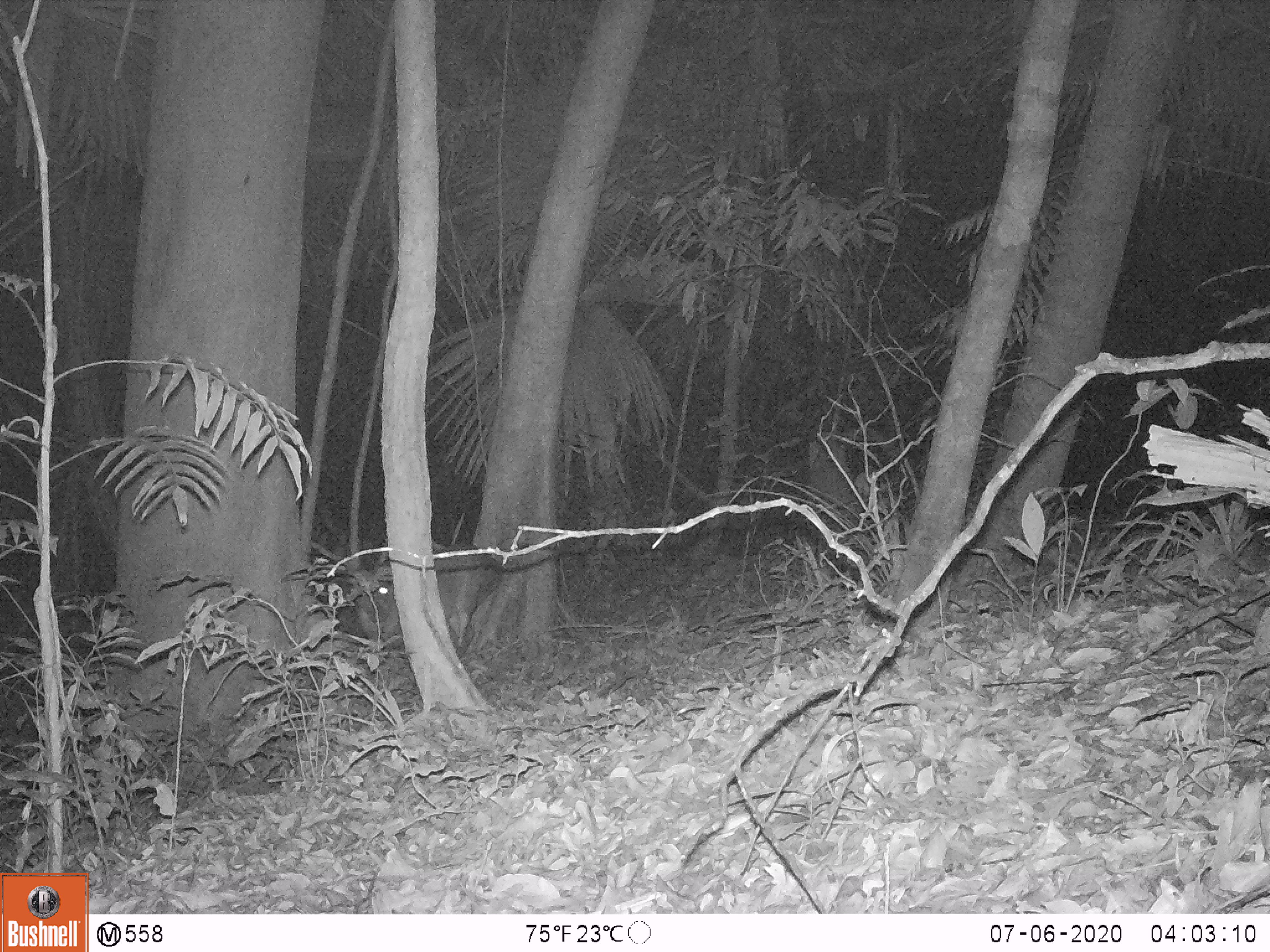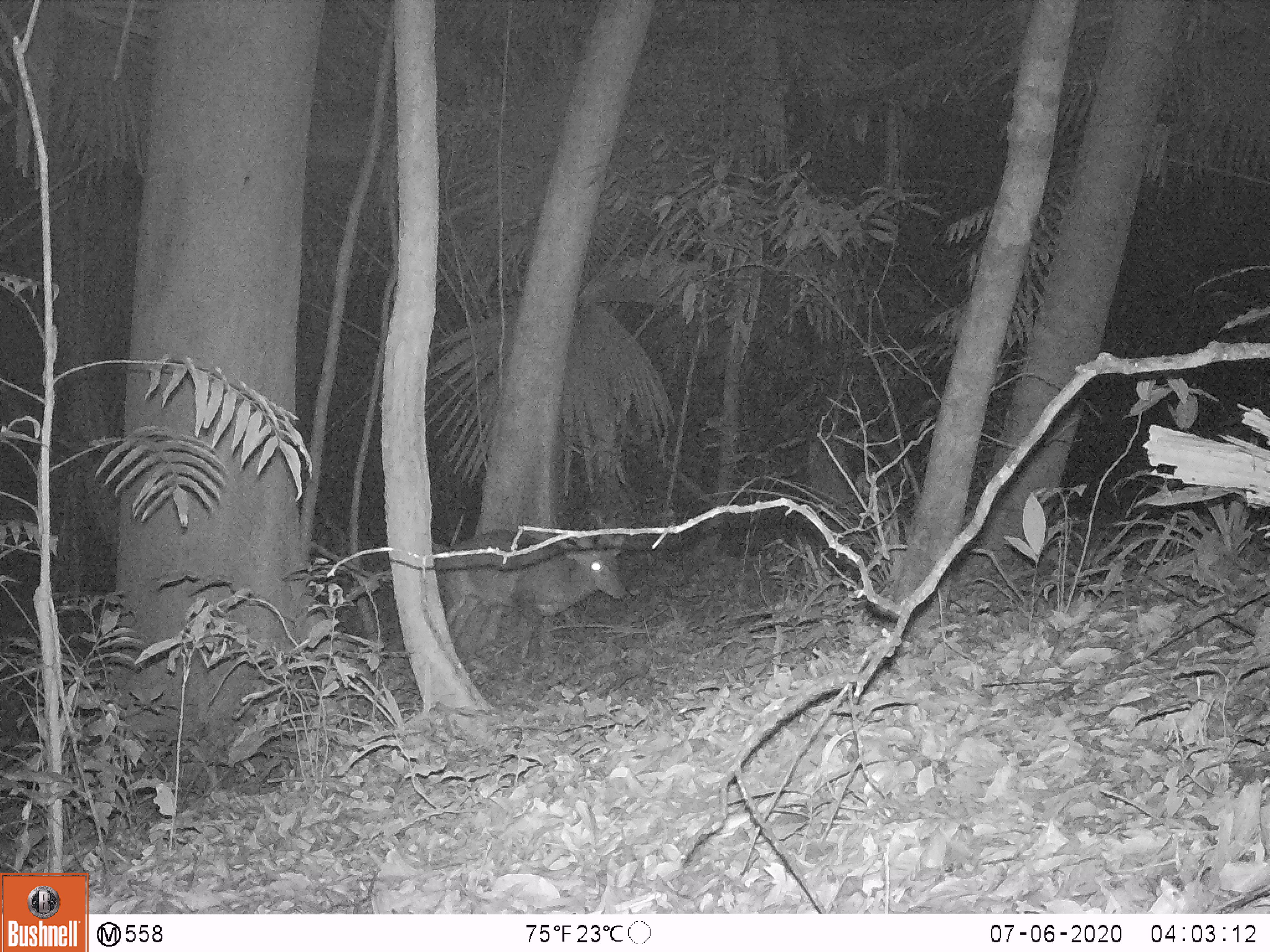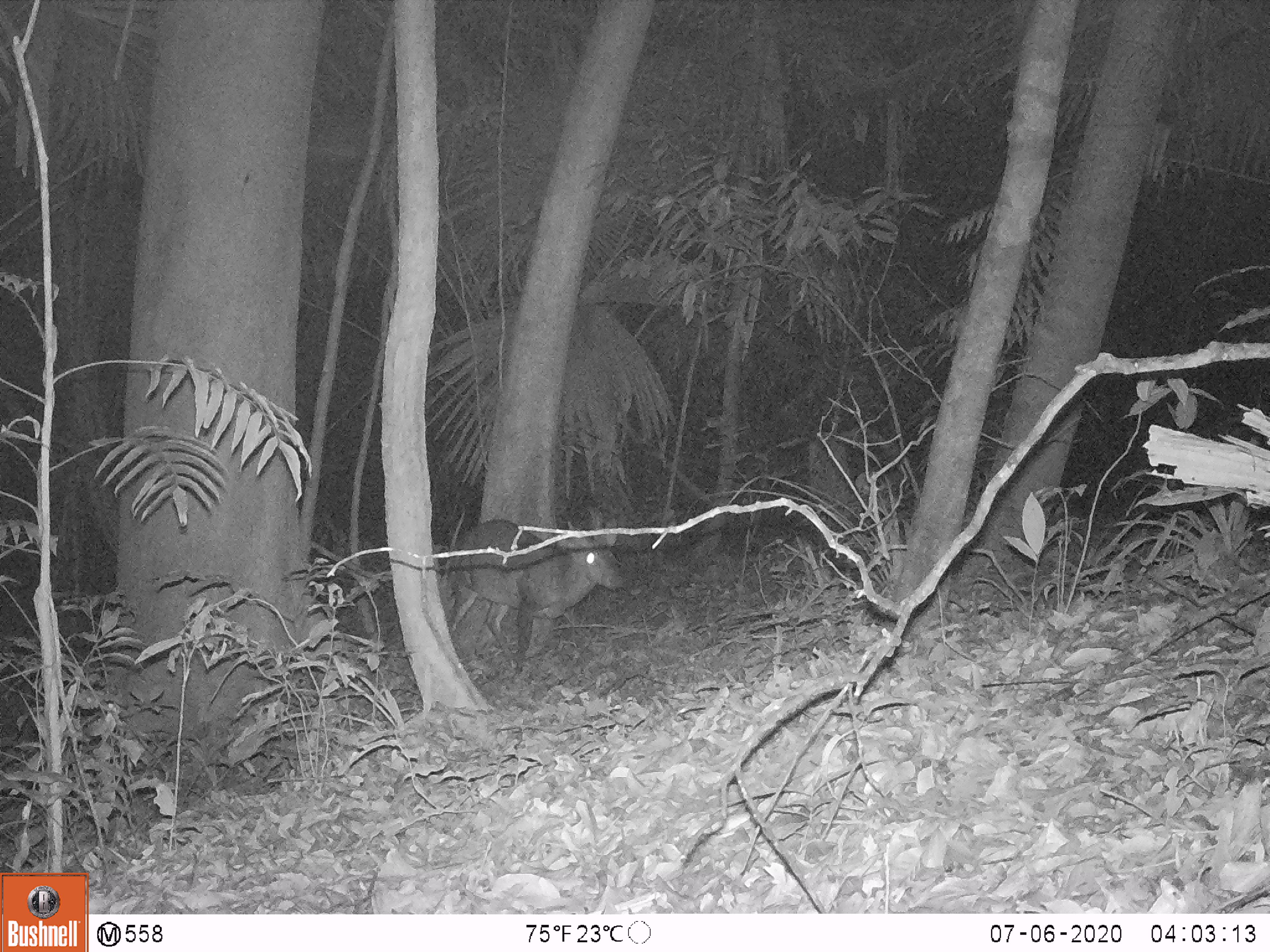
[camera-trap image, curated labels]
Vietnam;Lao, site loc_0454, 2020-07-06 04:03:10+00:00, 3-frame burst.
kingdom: Animalia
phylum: Chordata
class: Mammalia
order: Artiodactyla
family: Cervidae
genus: Muntiacus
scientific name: Muntiacus vuquangensis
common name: large-antlered muntjac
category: large antlered muntjac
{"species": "large antlered muntjac (large-antlered muntjac) (Muntiacus vuquangensis)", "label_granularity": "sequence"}